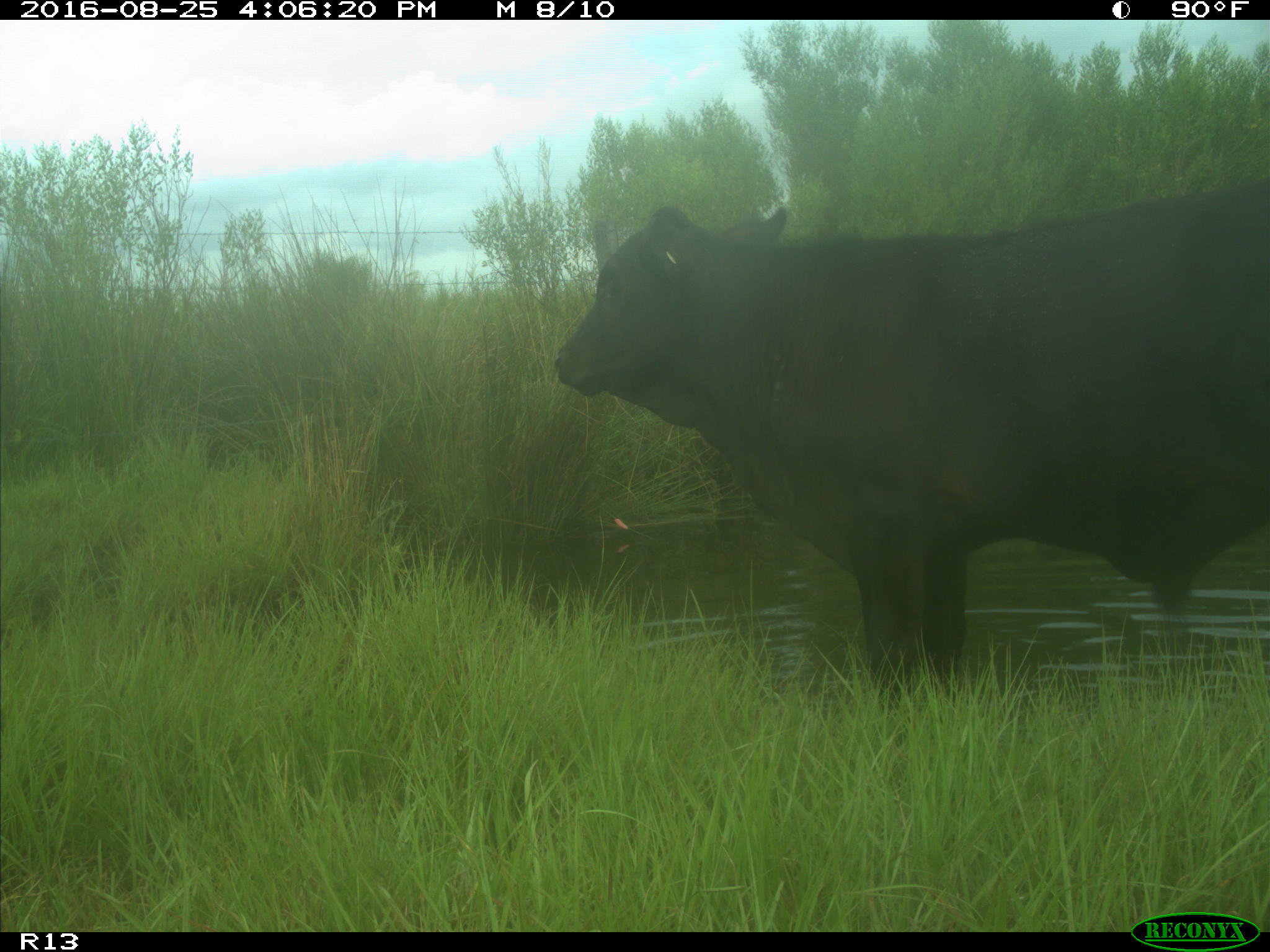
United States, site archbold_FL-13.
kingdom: Animalia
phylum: Chordata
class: Mammalia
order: Artiodactyla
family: Bovidae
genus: Bos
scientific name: Bos taurus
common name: domestic cow